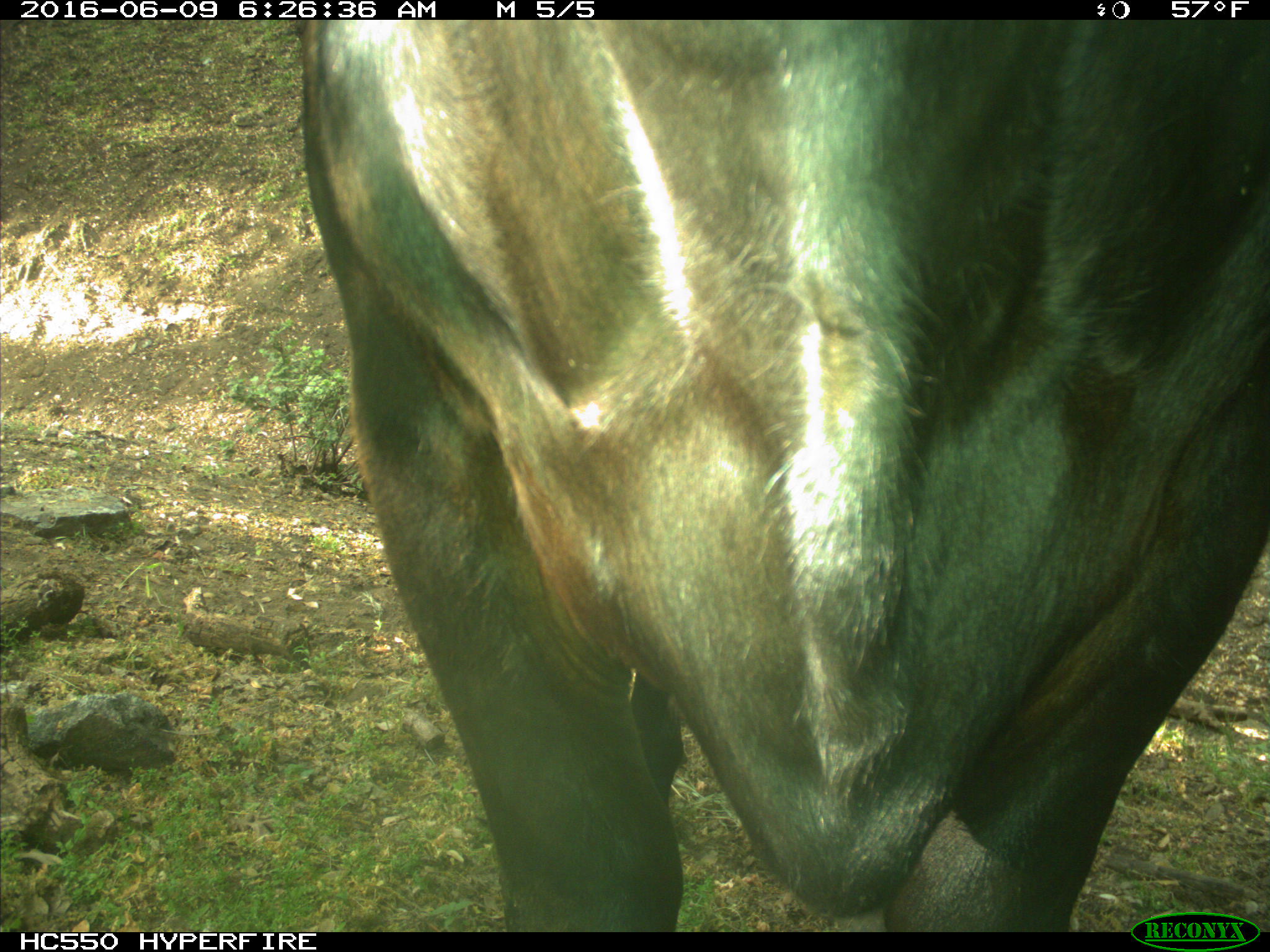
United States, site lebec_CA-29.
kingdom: Animalia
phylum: Chordata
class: Mammalia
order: Artiodactyla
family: Bovidae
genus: Bos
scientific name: Bos taurus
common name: domestic cow